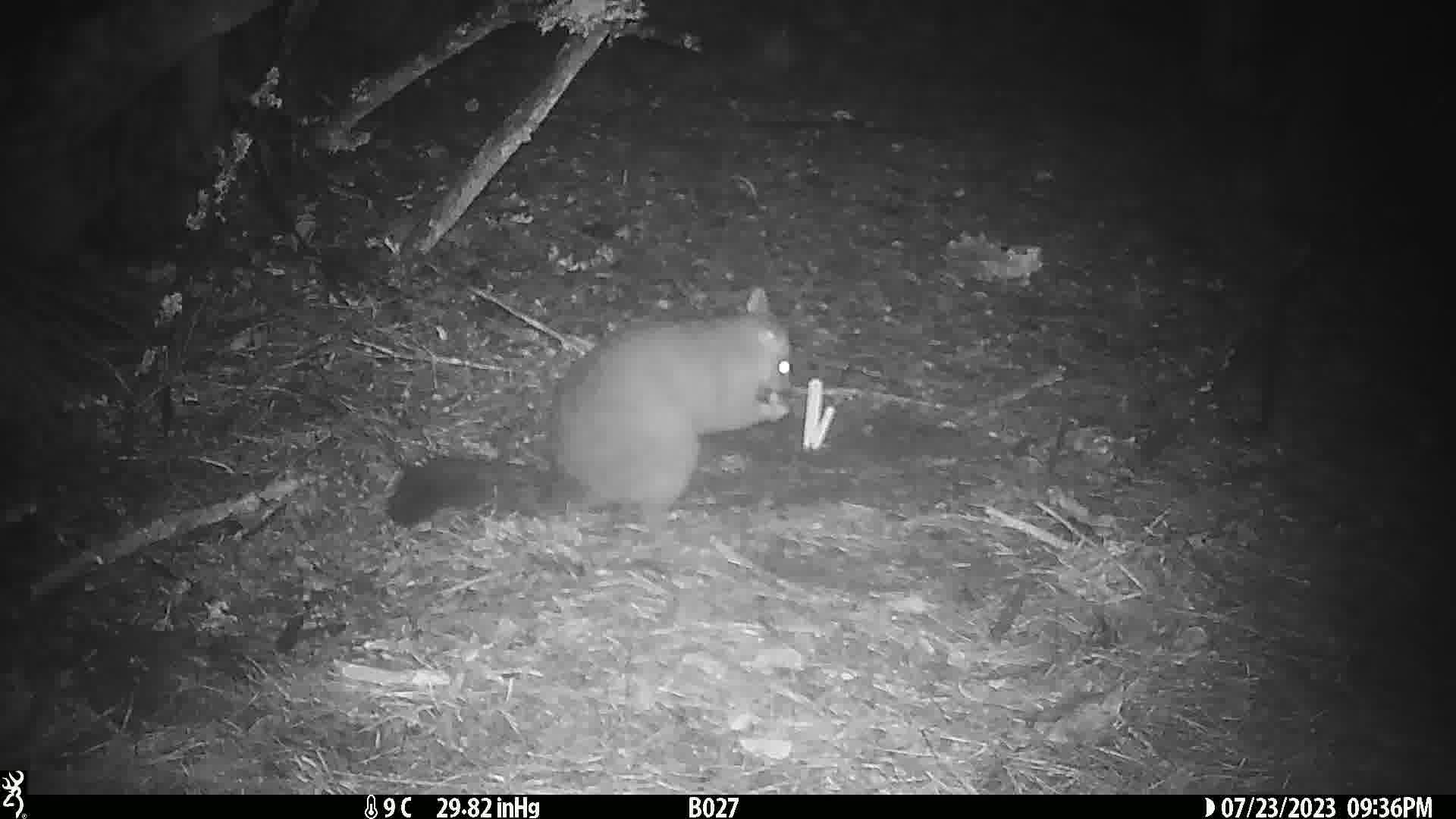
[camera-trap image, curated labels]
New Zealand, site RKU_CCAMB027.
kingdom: Animalia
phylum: Chordata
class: Mammalia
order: Diprotodontia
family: Phalangeridae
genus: Trichosurus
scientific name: Trichosurus vulpecula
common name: common brushtail possum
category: possum